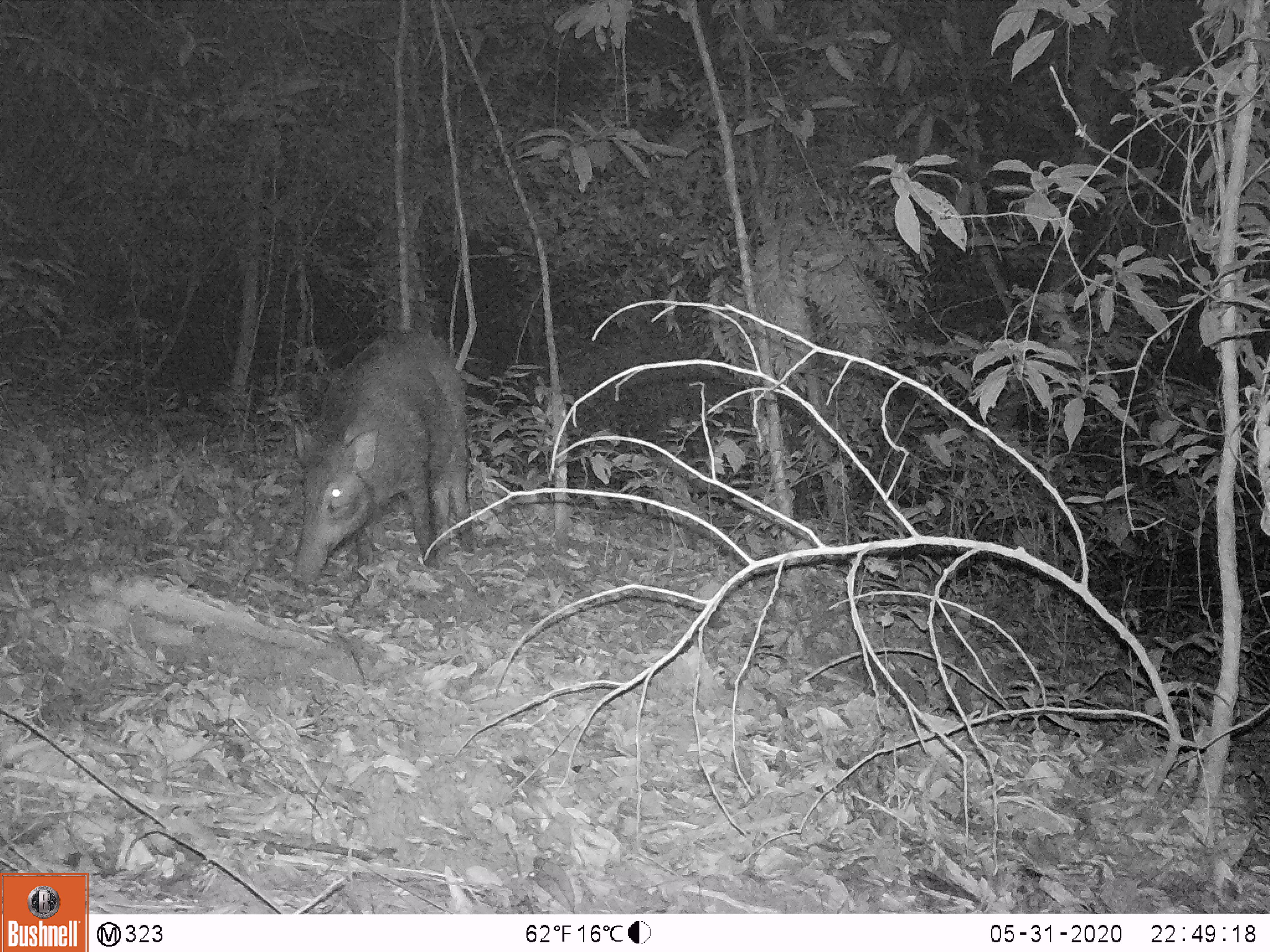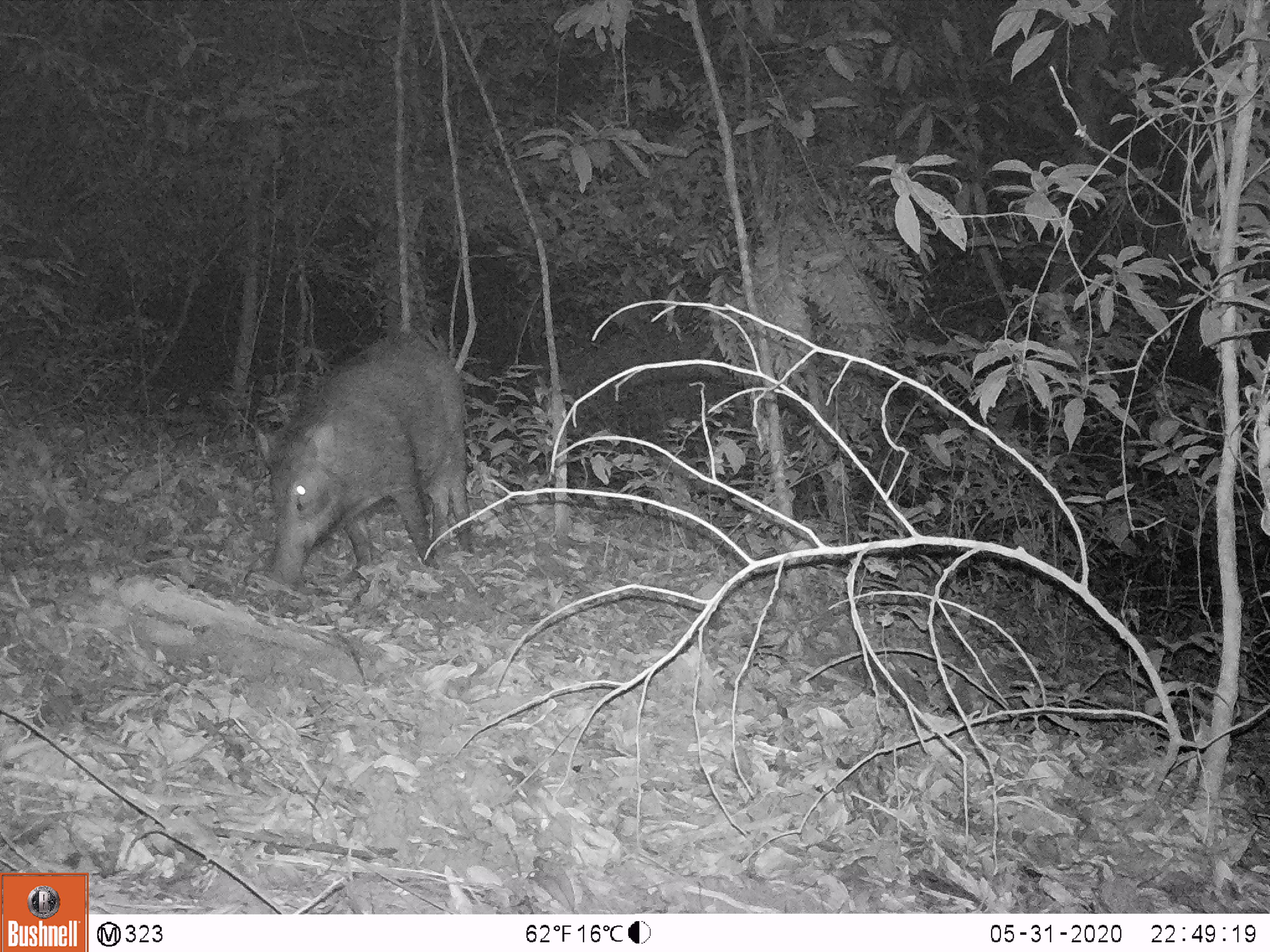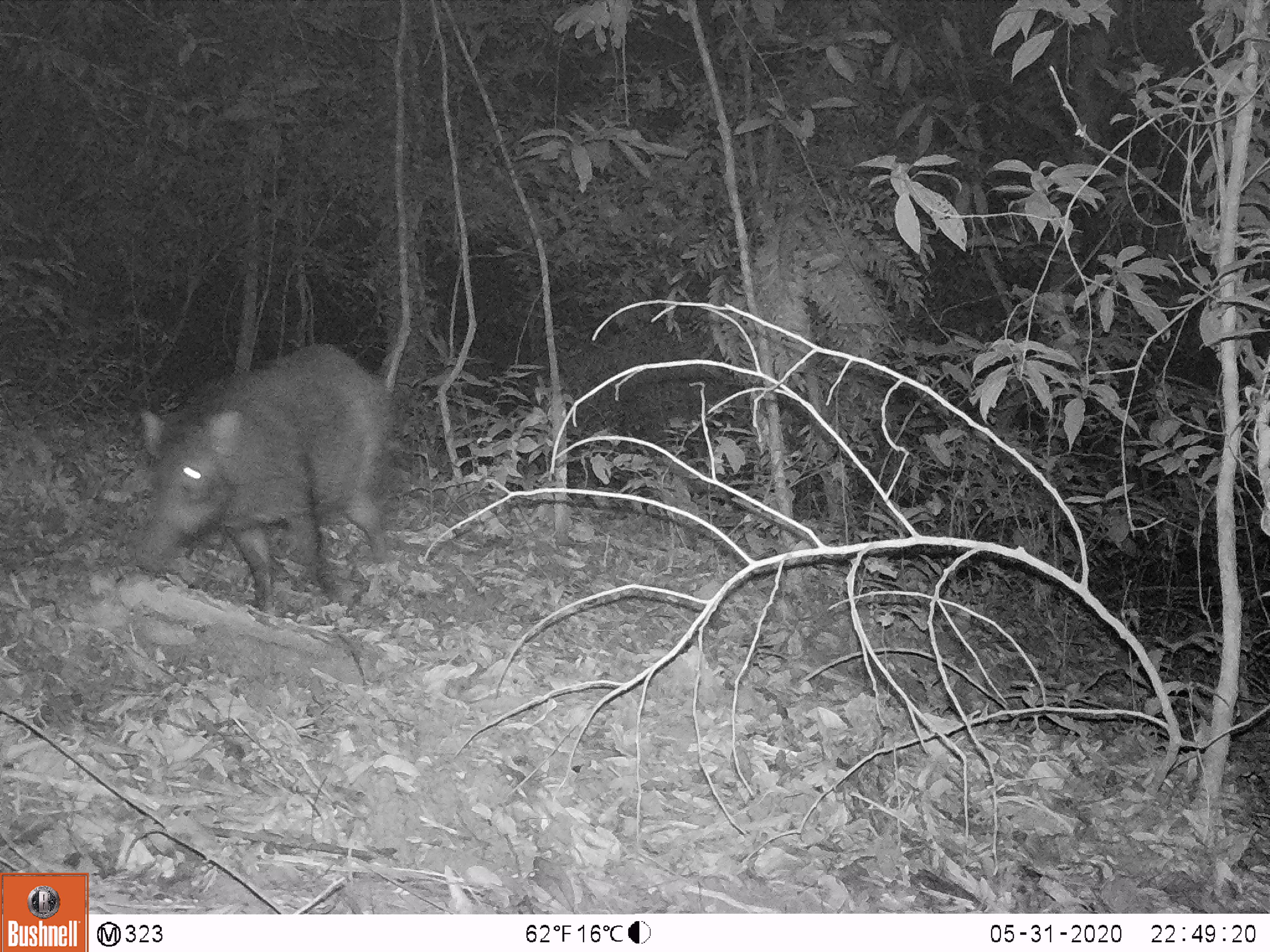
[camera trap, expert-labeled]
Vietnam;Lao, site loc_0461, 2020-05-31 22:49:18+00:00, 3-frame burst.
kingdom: Animalia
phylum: Chordata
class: Mammalia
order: Artiodactyla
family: Suidae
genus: Sus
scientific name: Sus scrofa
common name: eurasian wild pig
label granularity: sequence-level